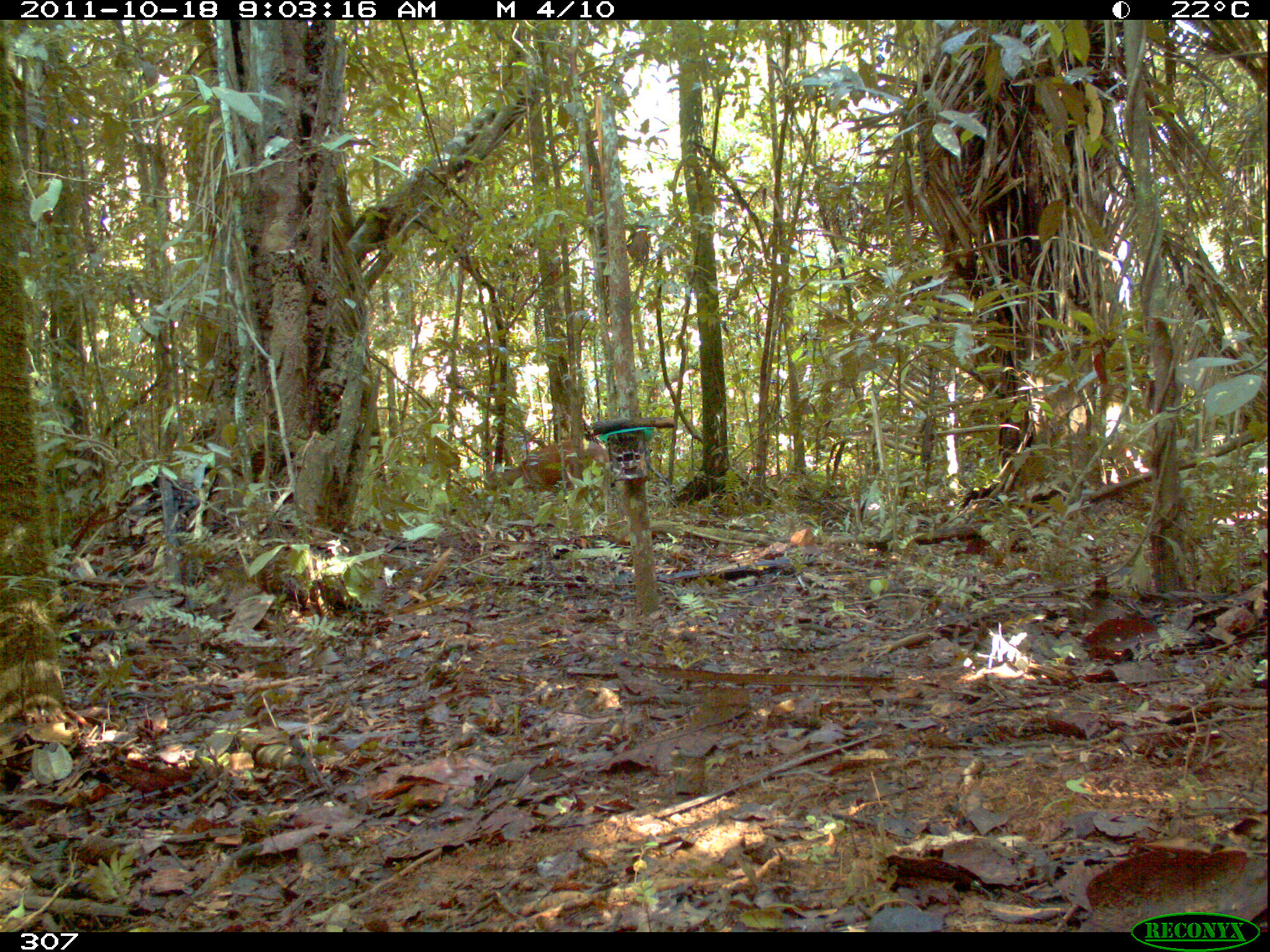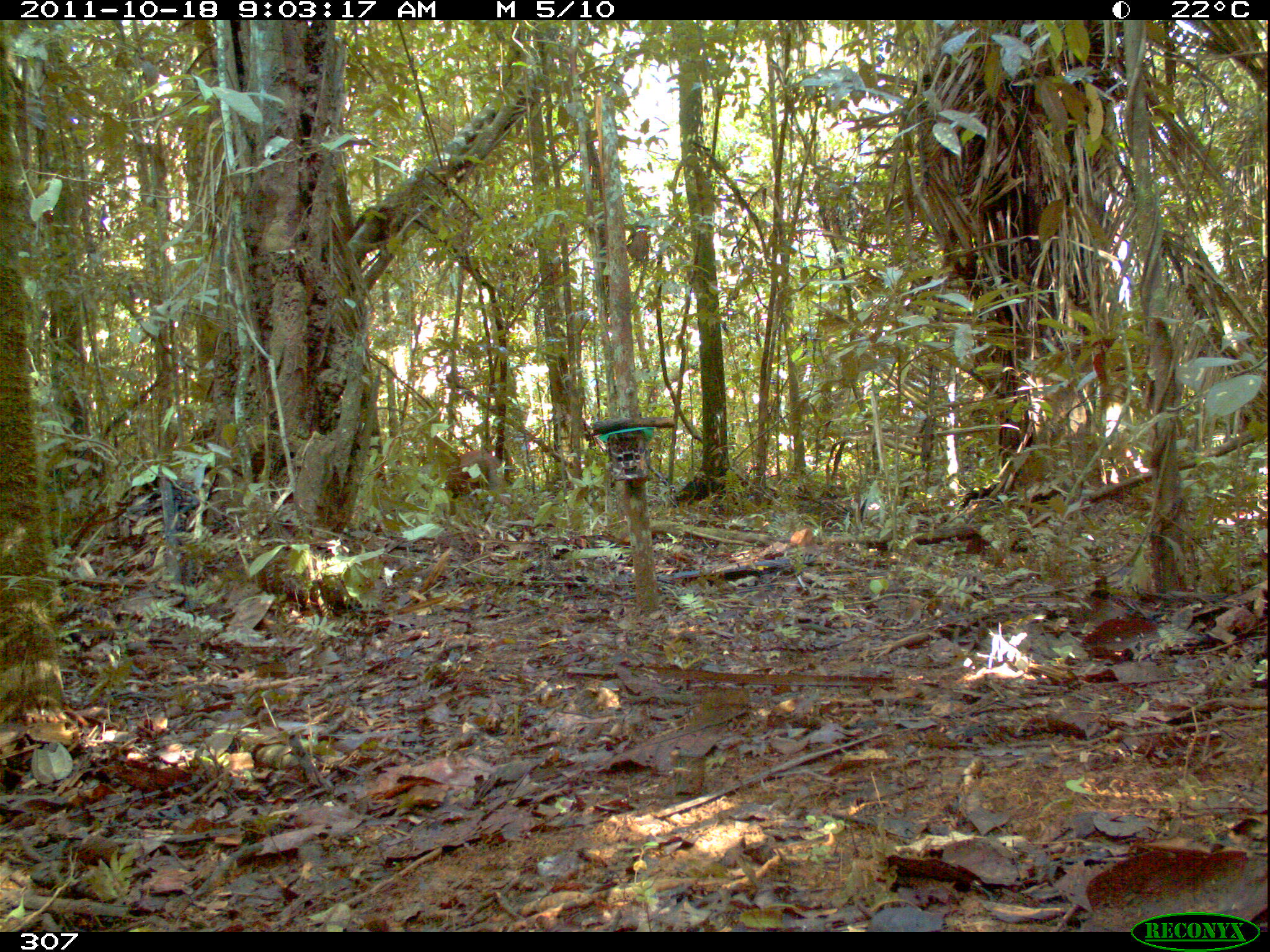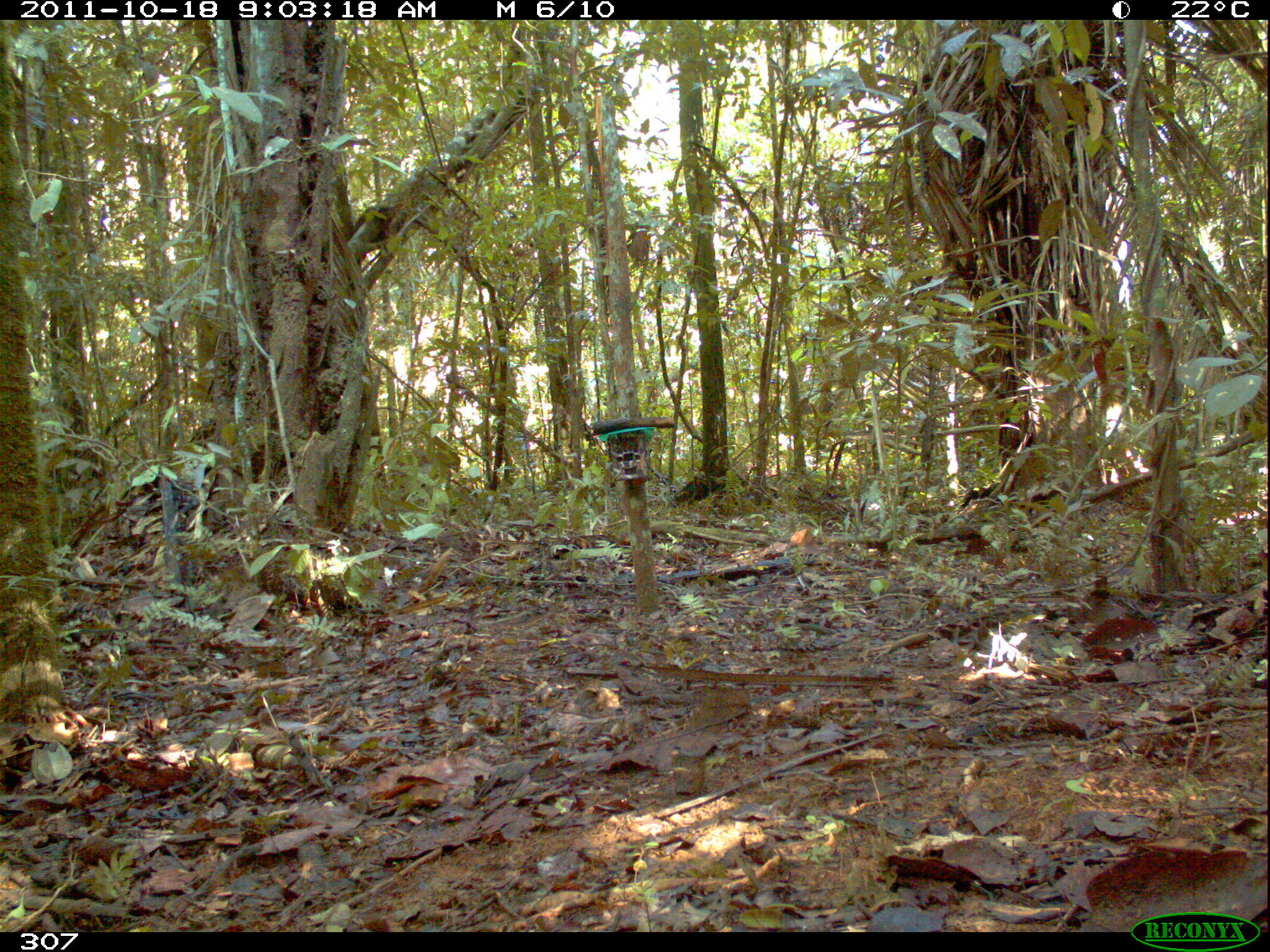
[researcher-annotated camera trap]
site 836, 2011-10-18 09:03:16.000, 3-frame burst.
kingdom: Animalia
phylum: Chordata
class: Mammalia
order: Artiodactyla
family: Cervidae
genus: Mazama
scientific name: Mazama americana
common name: red brocket